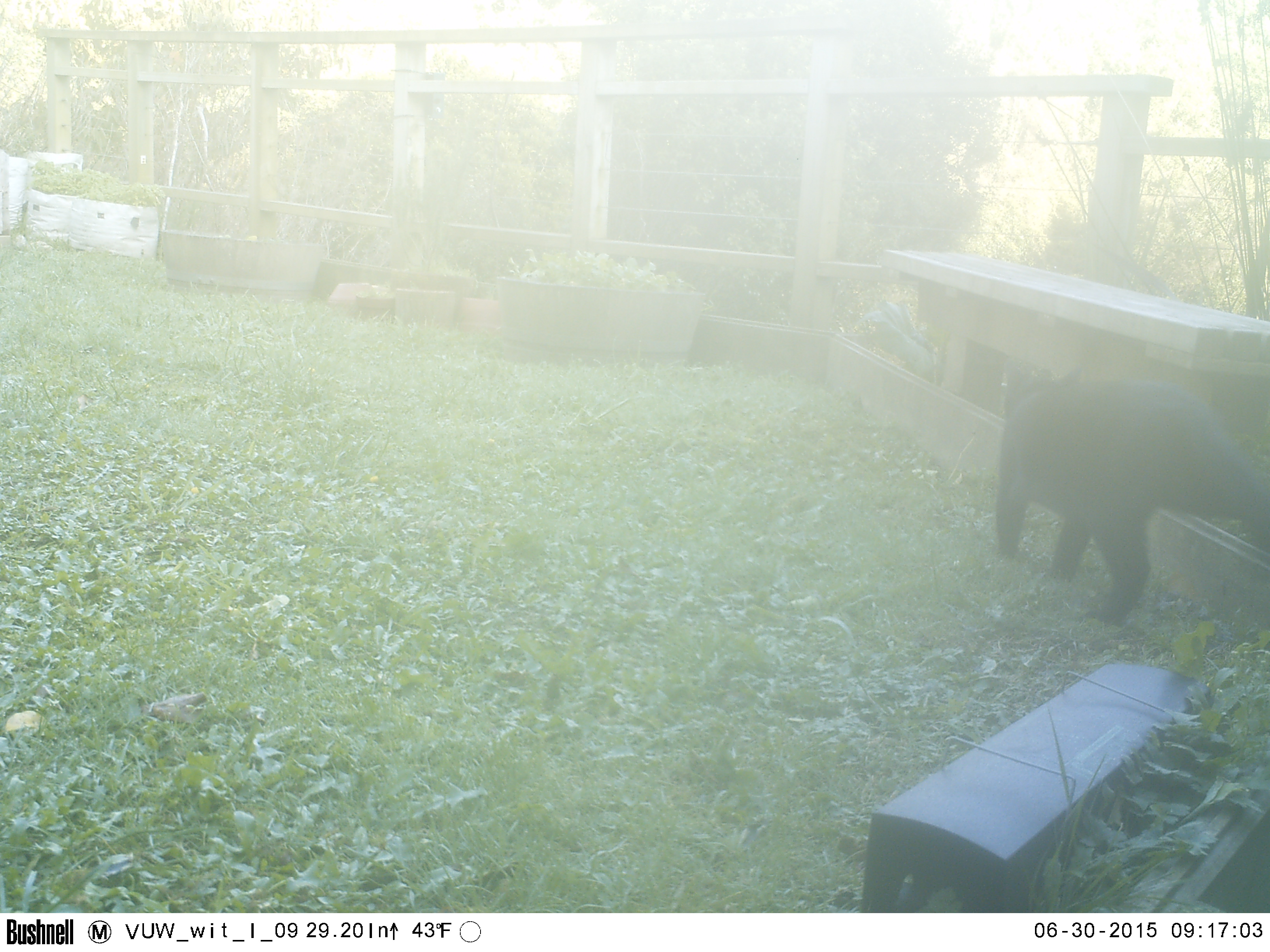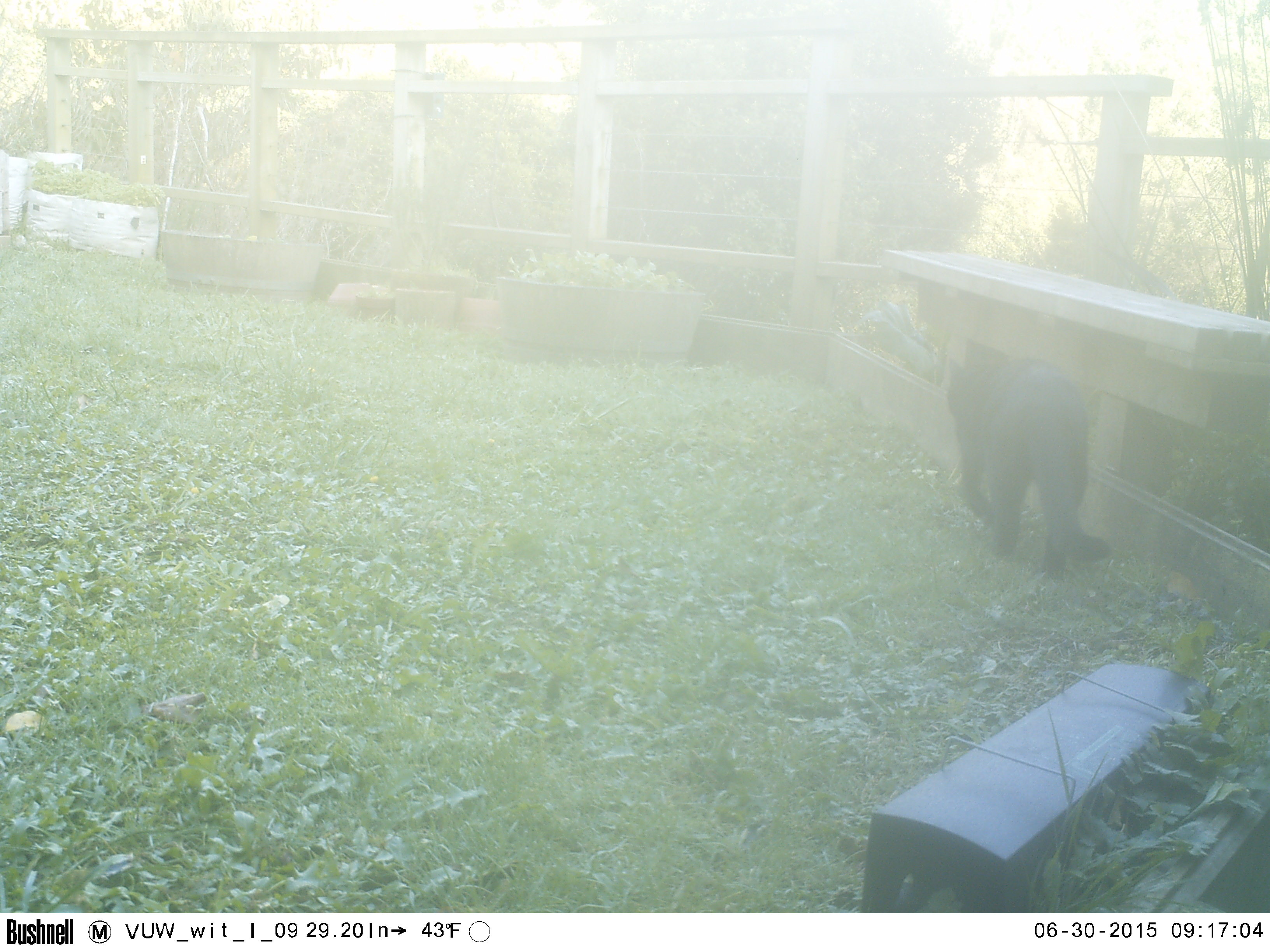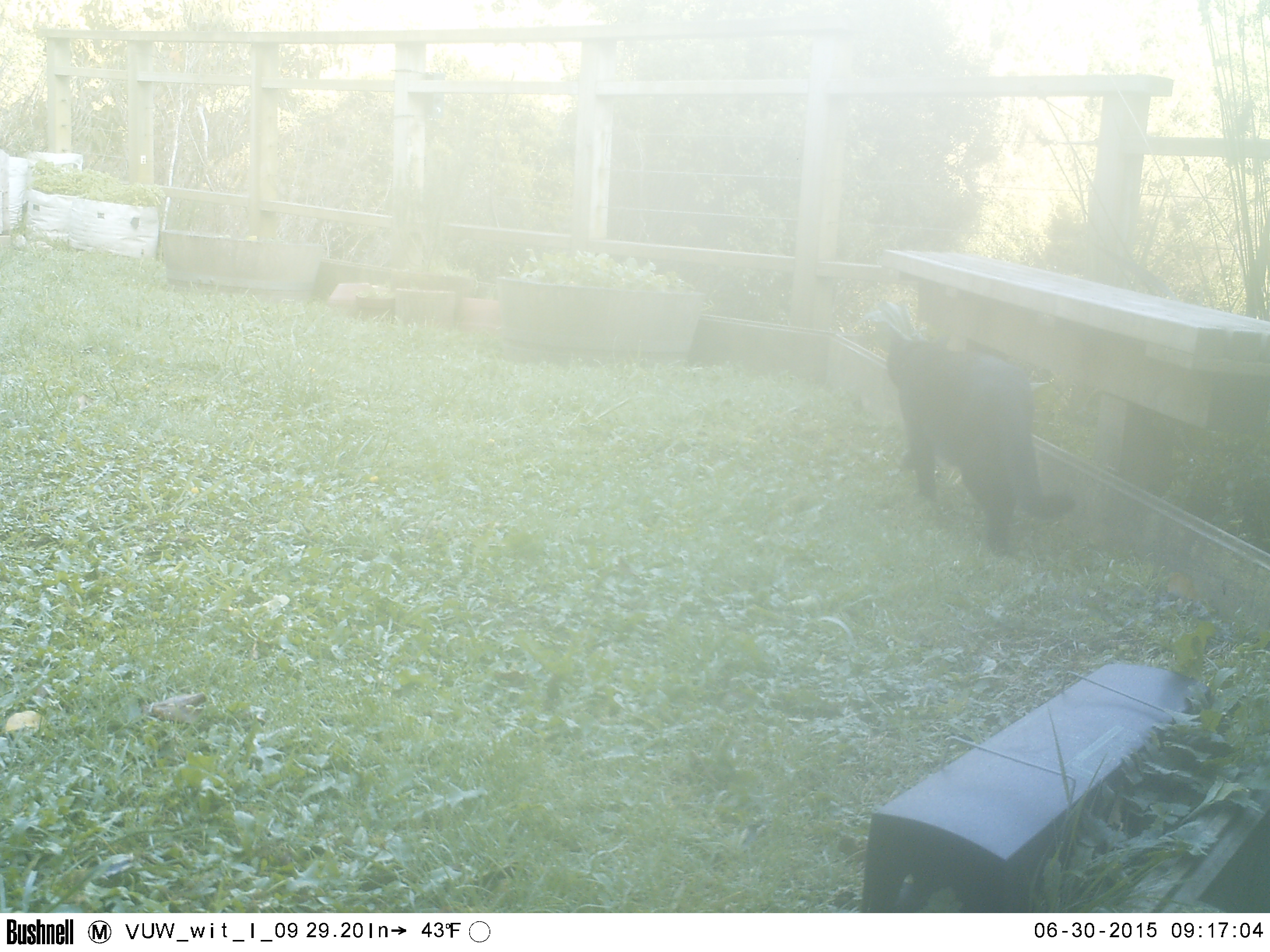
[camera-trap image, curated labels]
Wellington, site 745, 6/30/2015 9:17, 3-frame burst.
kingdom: Animalia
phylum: Chordata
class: Mammalia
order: Carnivora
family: Felidae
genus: Felis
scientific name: Felis catus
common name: cat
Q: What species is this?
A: Cat (Felis catus).